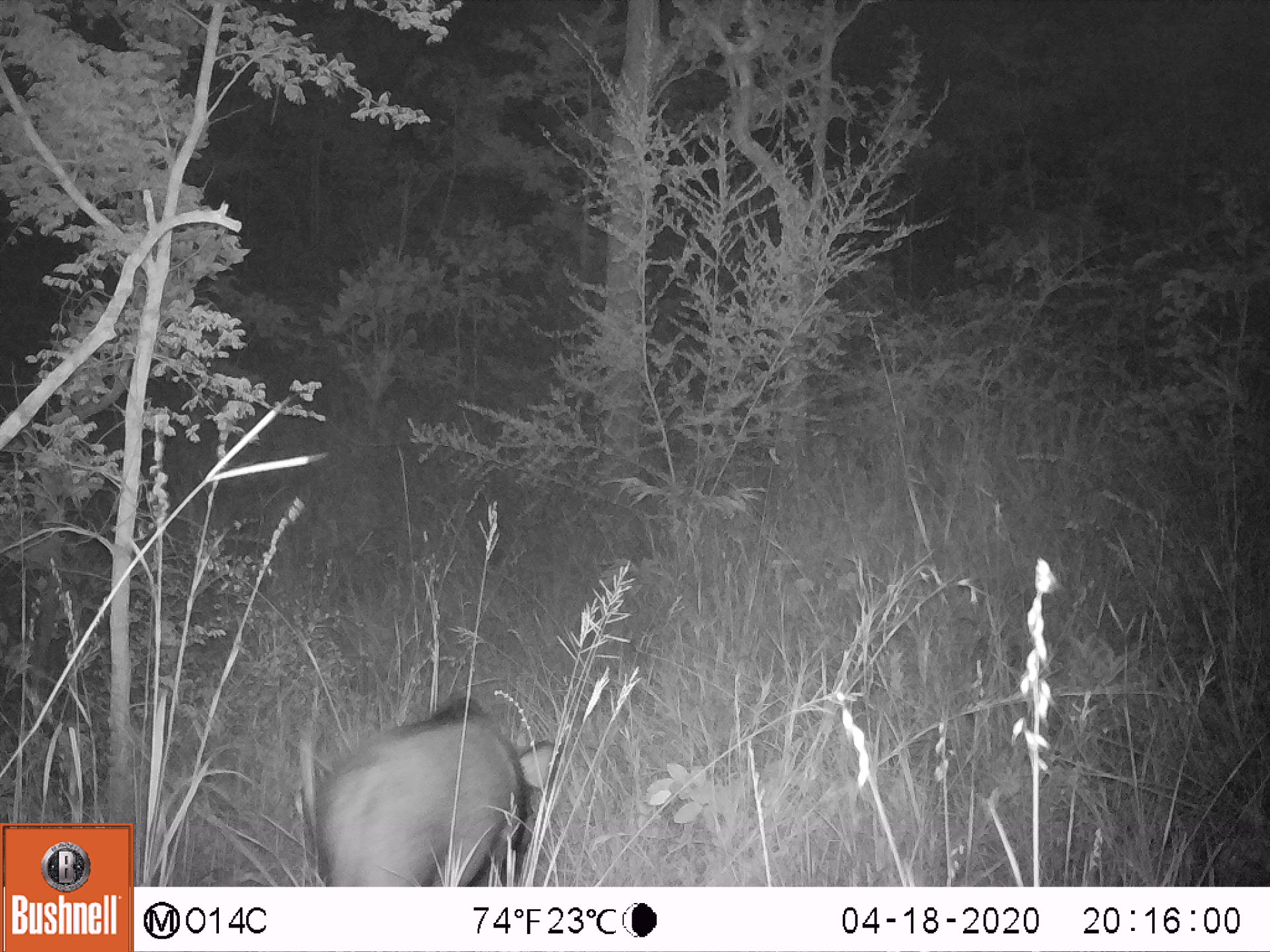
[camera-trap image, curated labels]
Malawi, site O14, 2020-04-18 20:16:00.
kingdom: Animalia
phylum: Chordata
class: Mammalia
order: Artiodactyla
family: Suidae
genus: Potamochoerus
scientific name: Potamochoerus larvatus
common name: bushpig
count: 1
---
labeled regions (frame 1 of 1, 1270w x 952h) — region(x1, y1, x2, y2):
bushpig: region(307, 696, 558, 885)